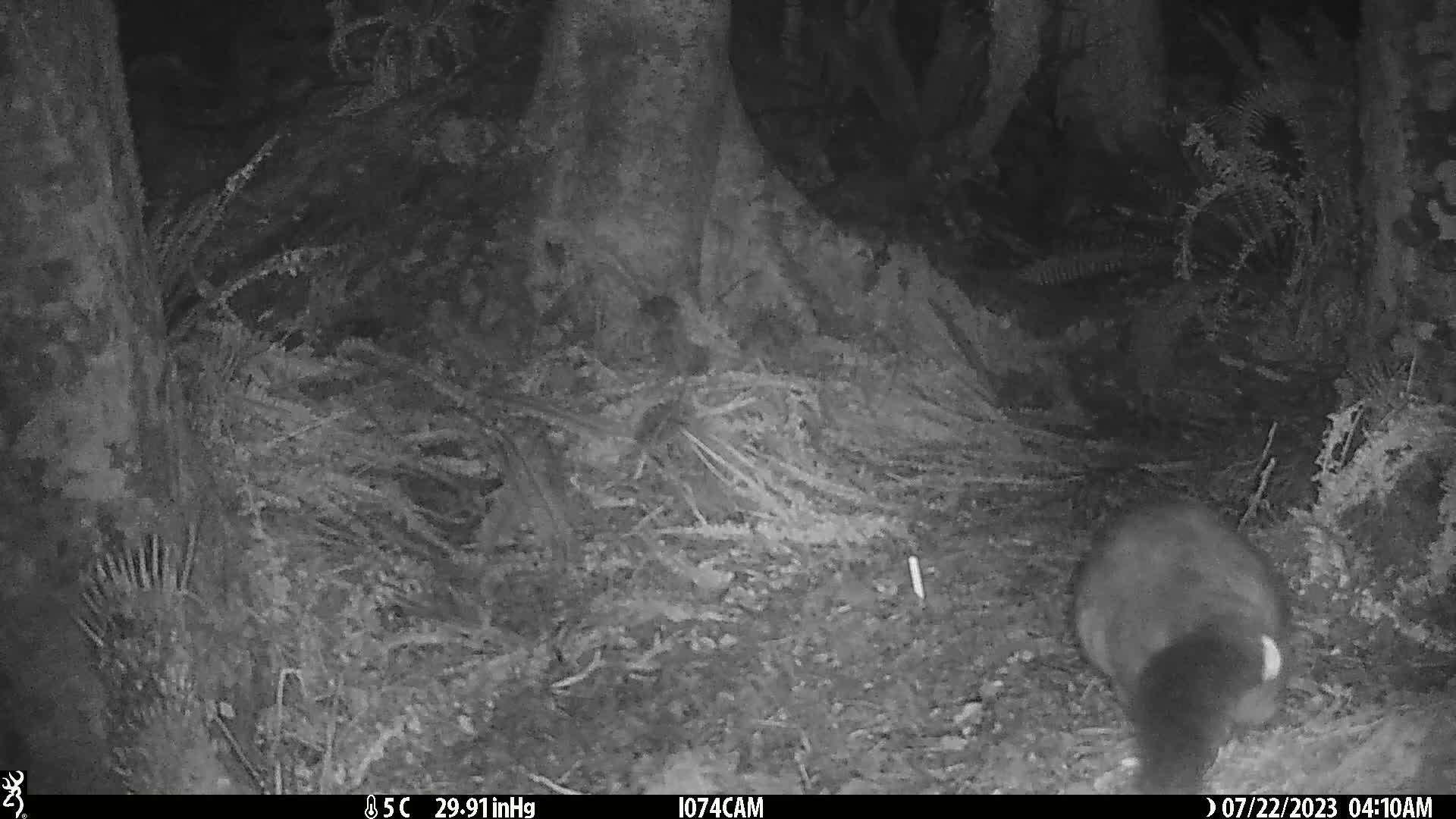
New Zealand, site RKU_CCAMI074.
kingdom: Animalia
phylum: Chordata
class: Mammalia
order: Diprotodontia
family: Phalangeridae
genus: Trichosurus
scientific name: Trichosurus vulpecula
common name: common brushtail possum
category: possum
Possum (common brushtail possum) (Trichosurus vulpecula).